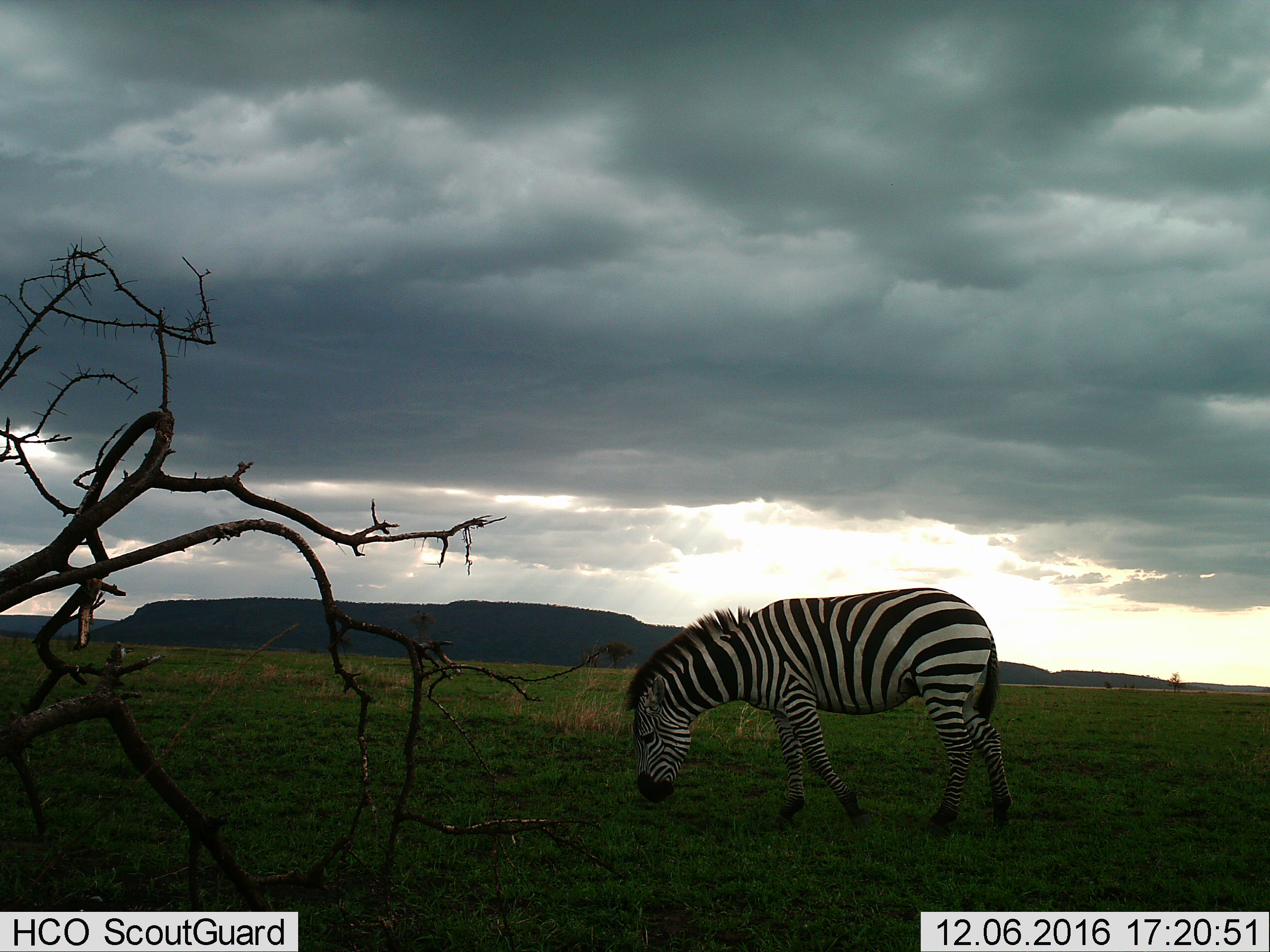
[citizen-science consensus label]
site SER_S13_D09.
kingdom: Animalia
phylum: Chordata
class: Mammalia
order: Perissodactyla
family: Equidae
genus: Equus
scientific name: Equus quagga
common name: plains zebra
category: zebraplains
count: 1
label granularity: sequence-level